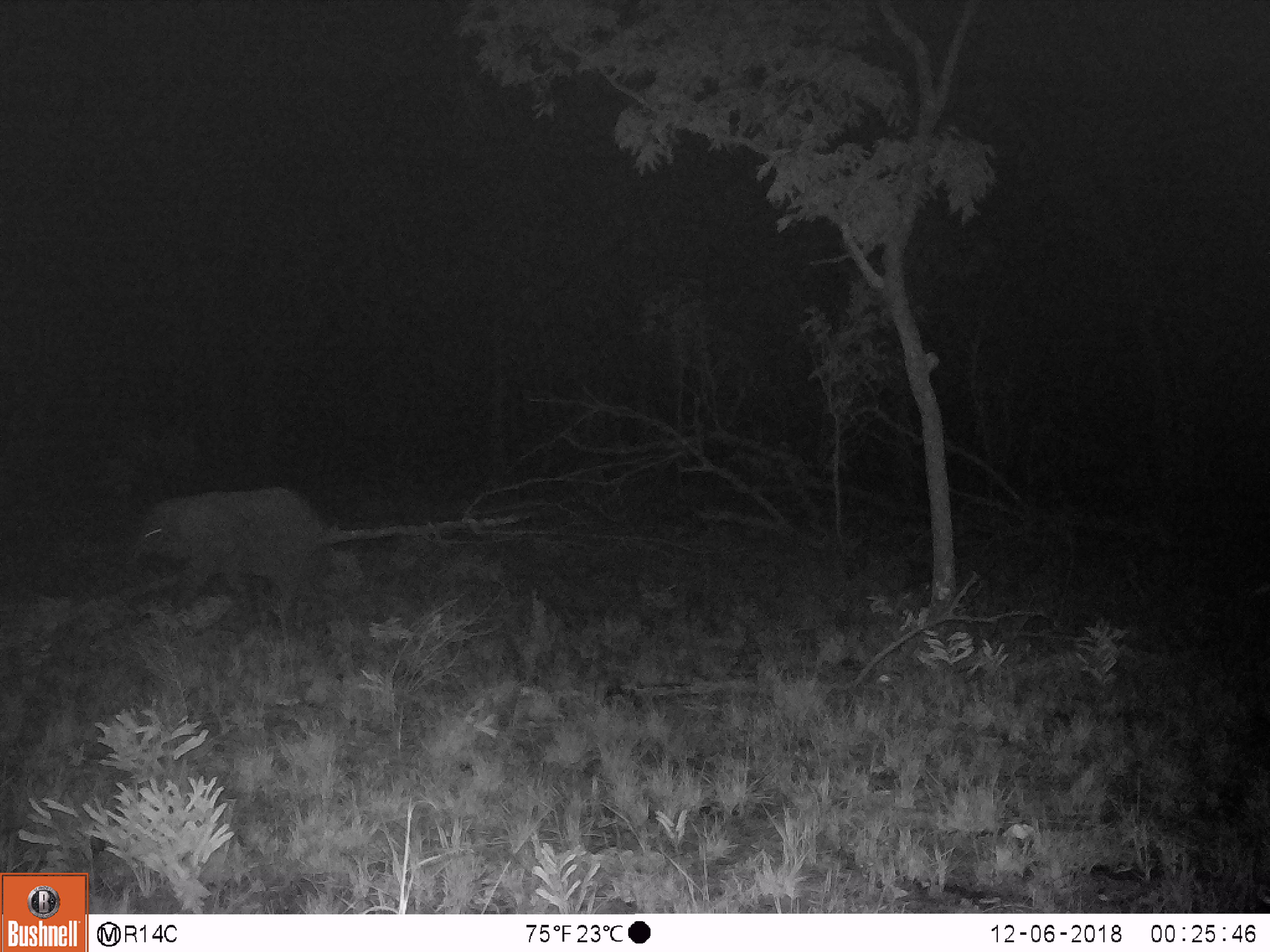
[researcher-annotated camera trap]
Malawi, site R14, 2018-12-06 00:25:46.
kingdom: Animalia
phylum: Chordata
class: Mammalia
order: Proboscidea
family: Elephantidae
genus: Loxodonta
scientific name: Loxodonta africana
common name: african savanna elephant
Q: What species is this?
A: African savanna elephant (Loxodonta africana).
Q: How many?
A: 1.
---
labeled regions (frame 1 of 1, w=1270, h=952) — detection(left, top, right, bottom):
african savanna elephant: detection(118, 477, 339, 636)